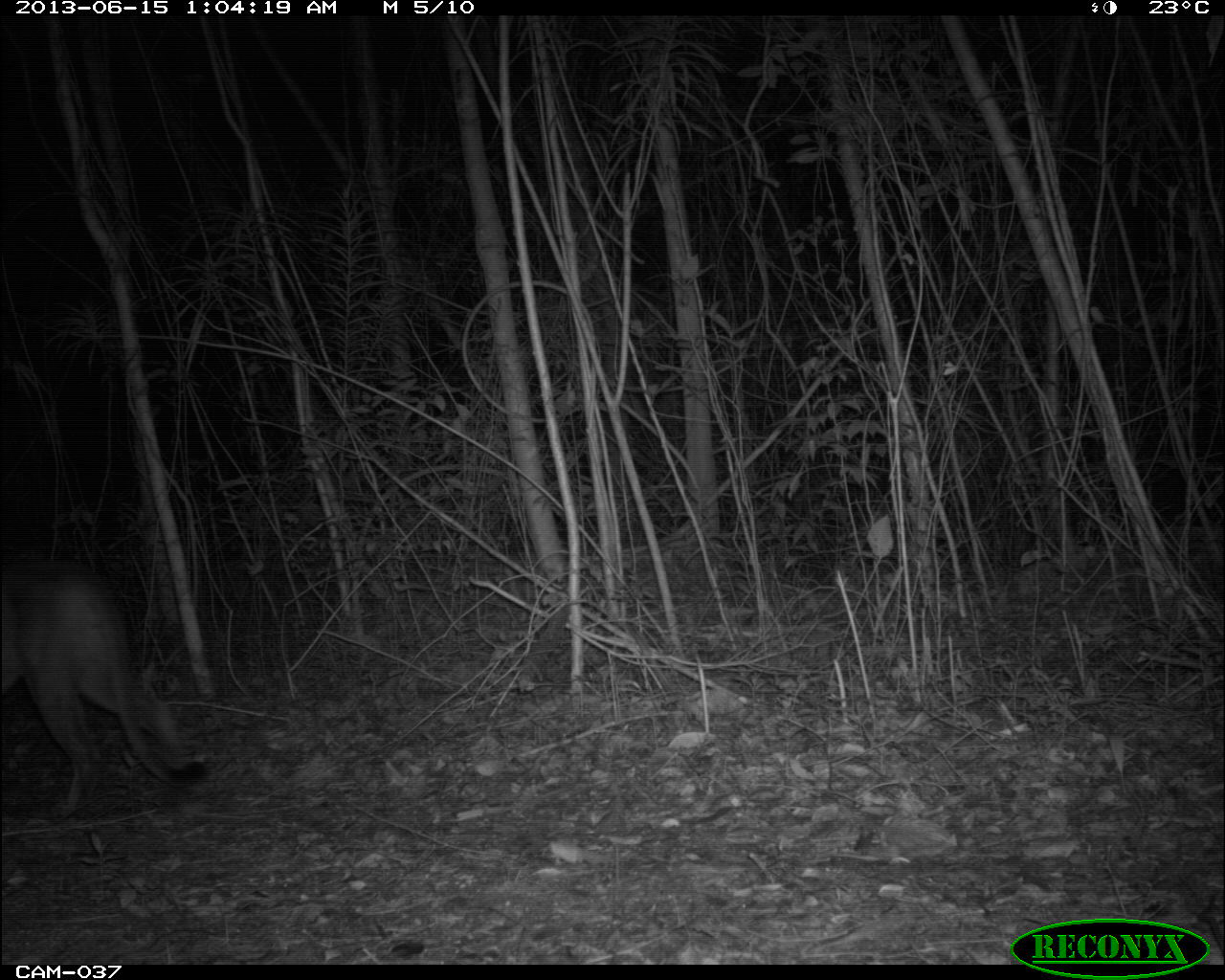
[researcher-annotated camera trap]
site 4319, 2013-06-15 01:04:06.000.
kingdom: Animalia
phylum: Chordata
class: Mammalia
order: Carnivora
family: Felidae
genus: Puma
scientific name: Puma concolor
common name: mountain lion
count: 1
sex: male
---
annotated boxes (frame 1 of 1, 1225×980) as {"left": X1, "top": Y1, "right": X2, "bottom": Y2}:
puma concolor: {"left": 0, "top": 541, "right": 204, "bottom": 819}